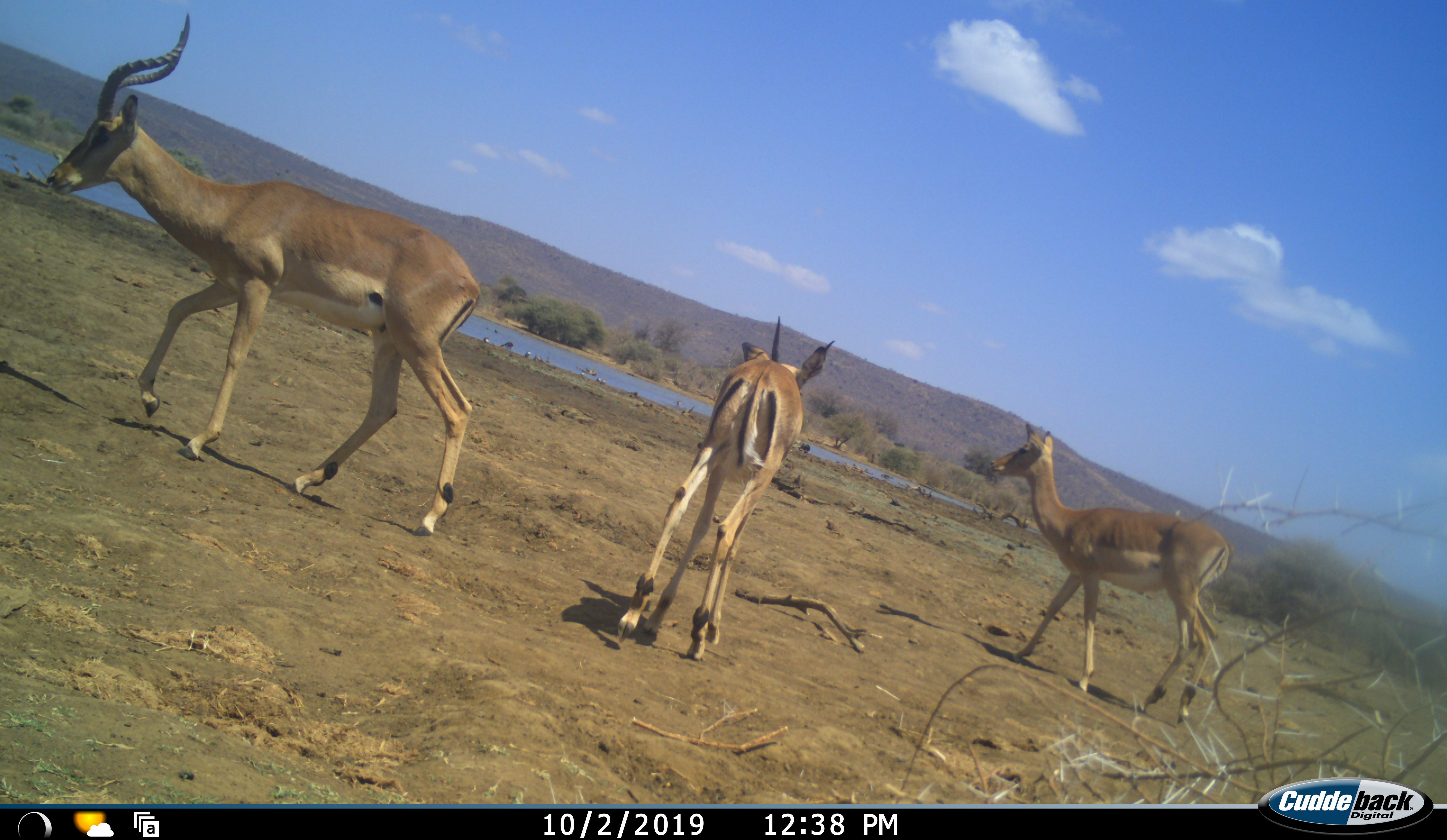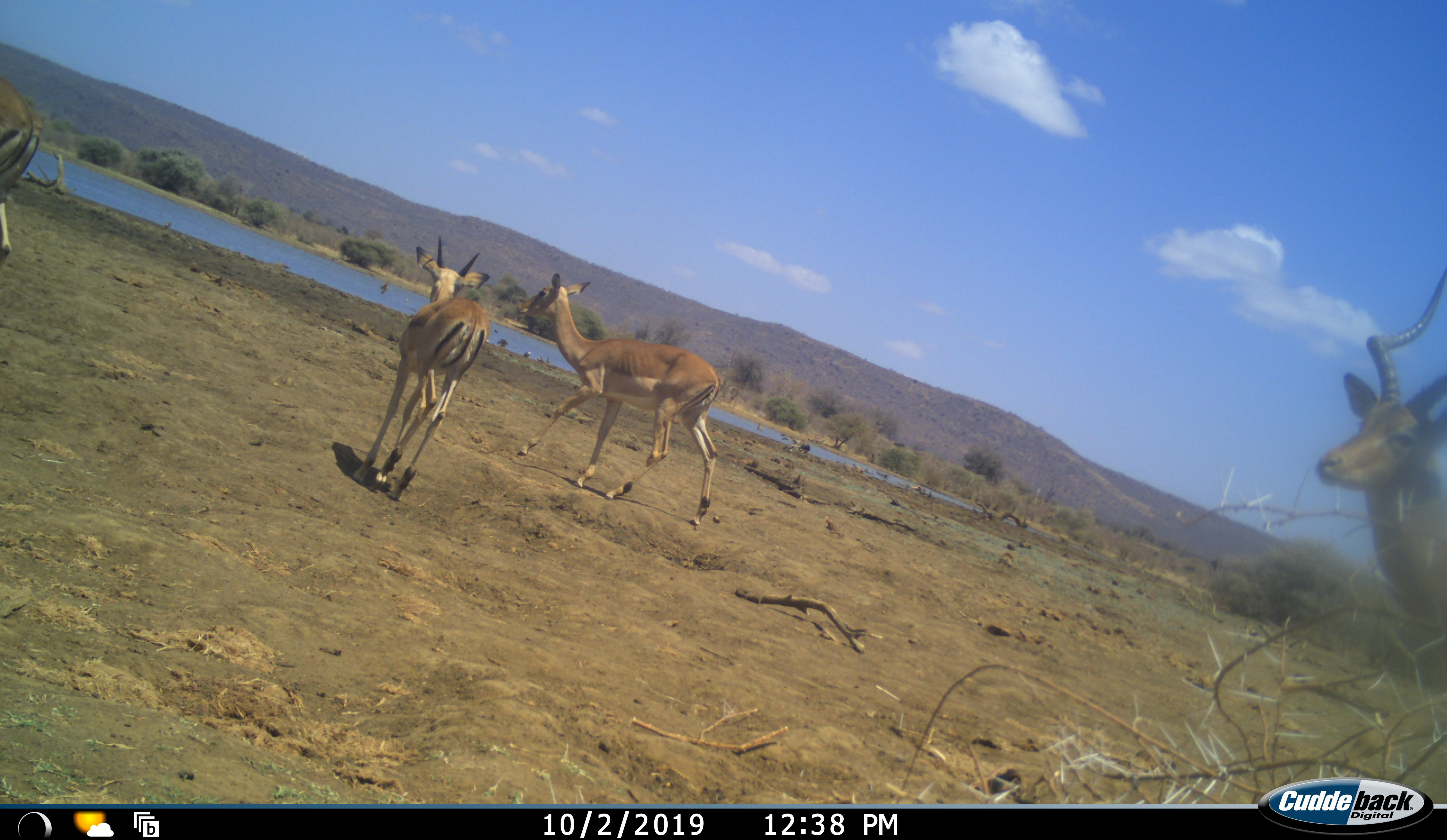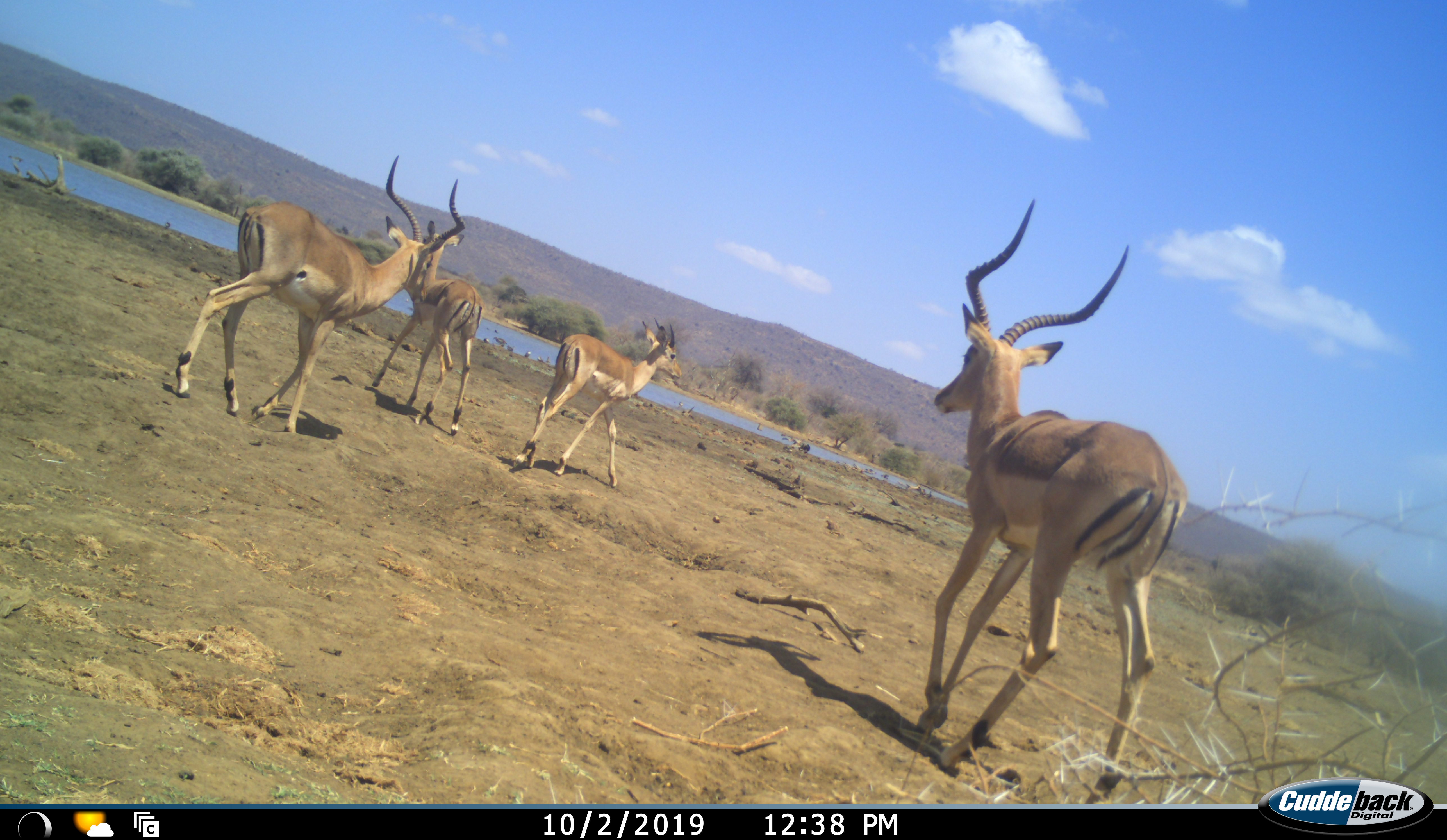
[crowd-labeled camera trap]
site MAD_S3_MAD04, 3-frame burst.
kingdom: Animalia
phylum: Chordata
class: Mammalia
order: Artiodactyla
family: Bovidae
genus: Aepyceros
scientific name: Aepyceros melampus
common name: impala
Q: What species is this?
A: Impala (Aepyceros melampus).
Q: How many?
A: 4.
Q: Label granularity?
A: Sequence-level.